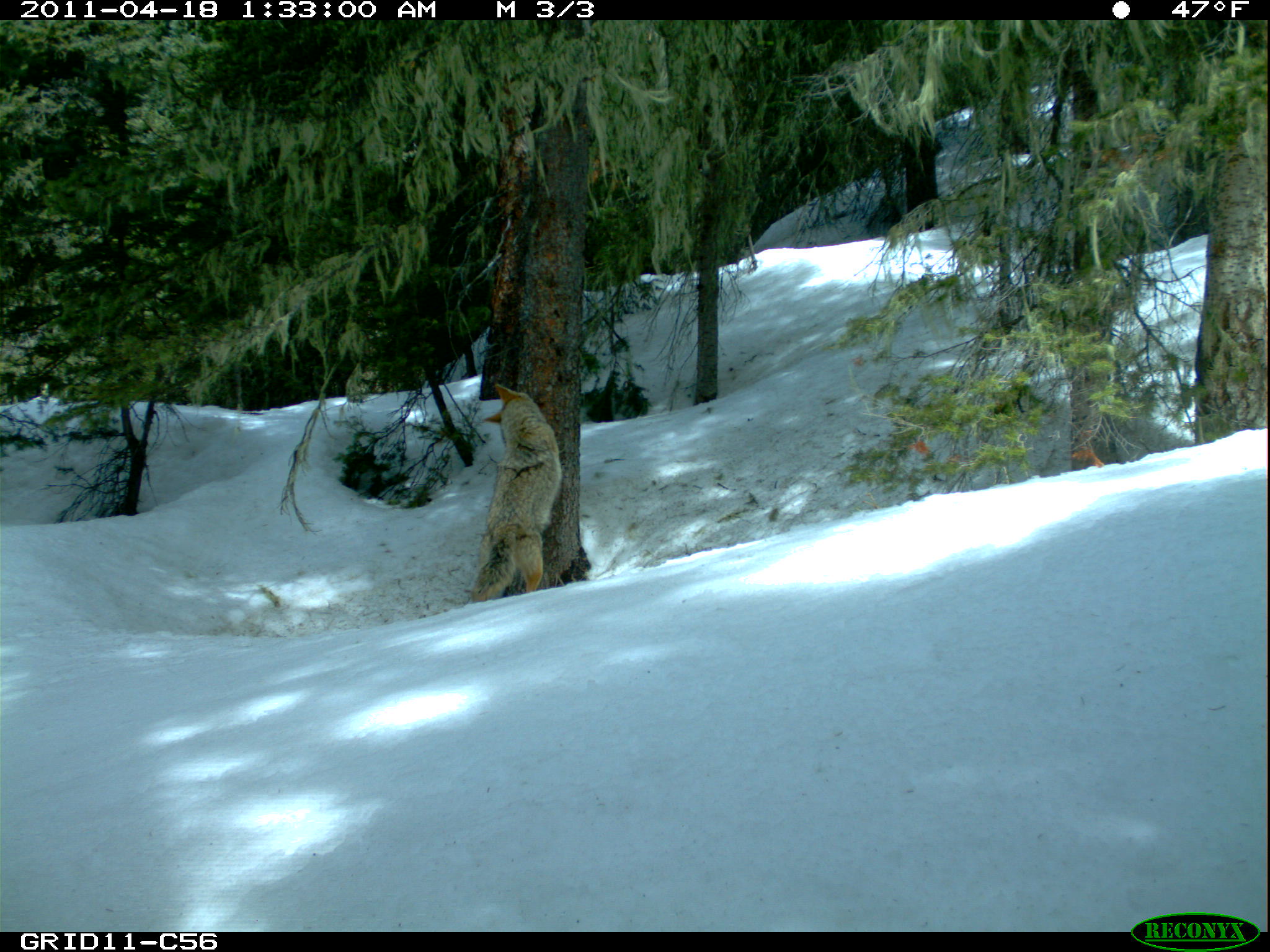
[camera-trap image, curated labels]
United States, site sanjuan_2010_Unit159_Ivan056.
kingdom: Animalia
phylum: Chordata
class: Mammalia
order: Carnivora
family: Canidae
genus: Canis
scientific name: Canis latrans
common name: coyote